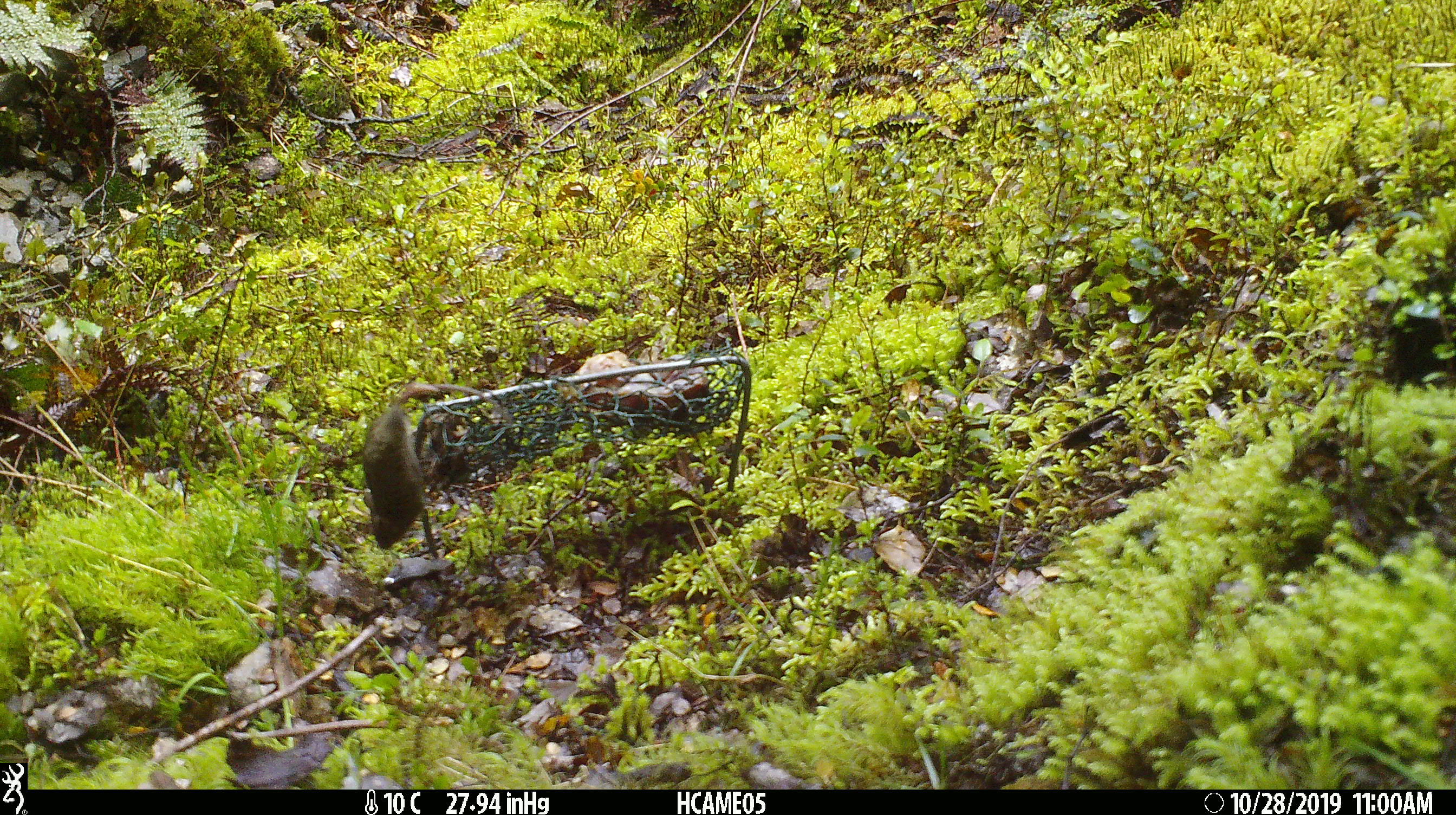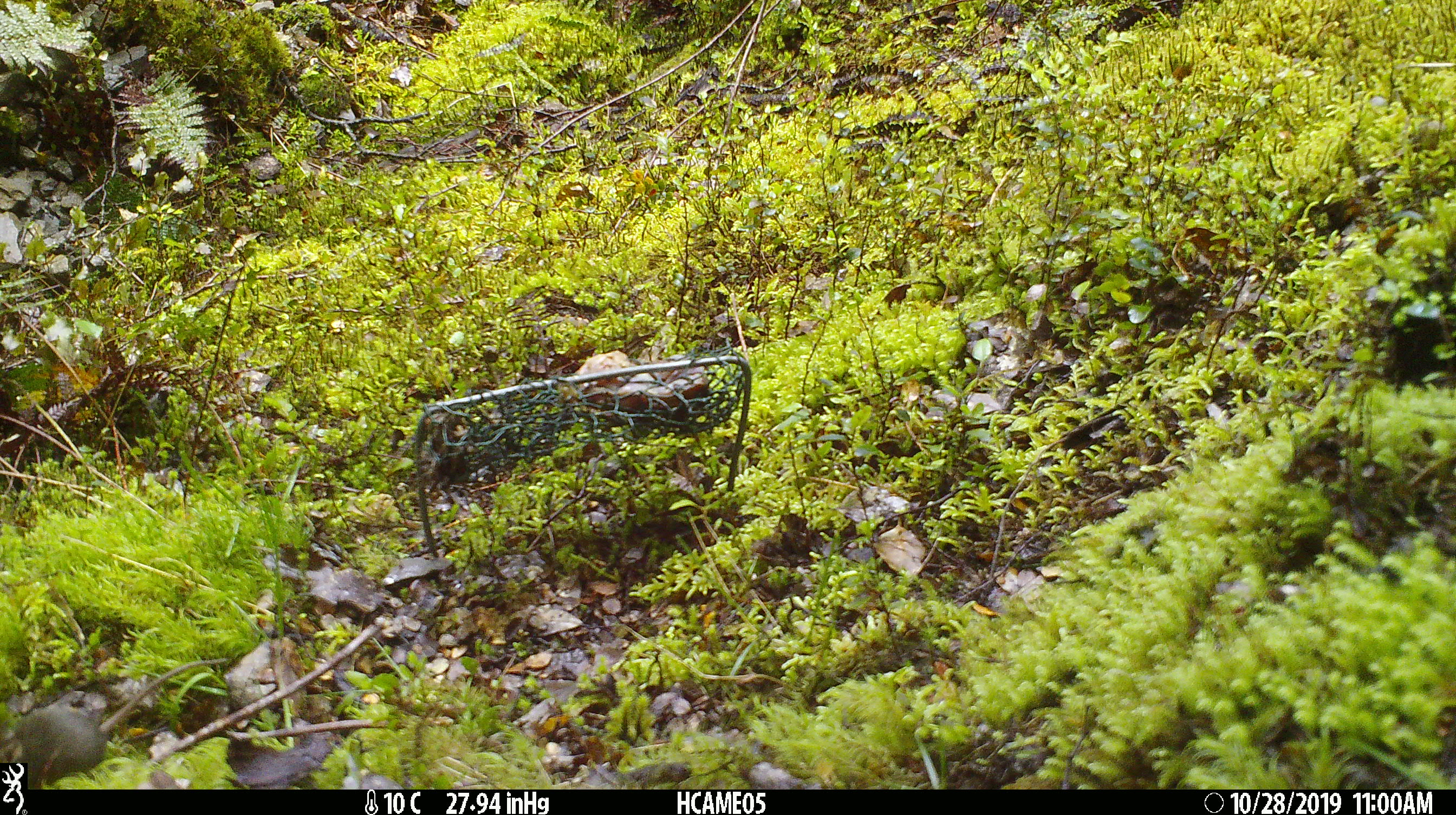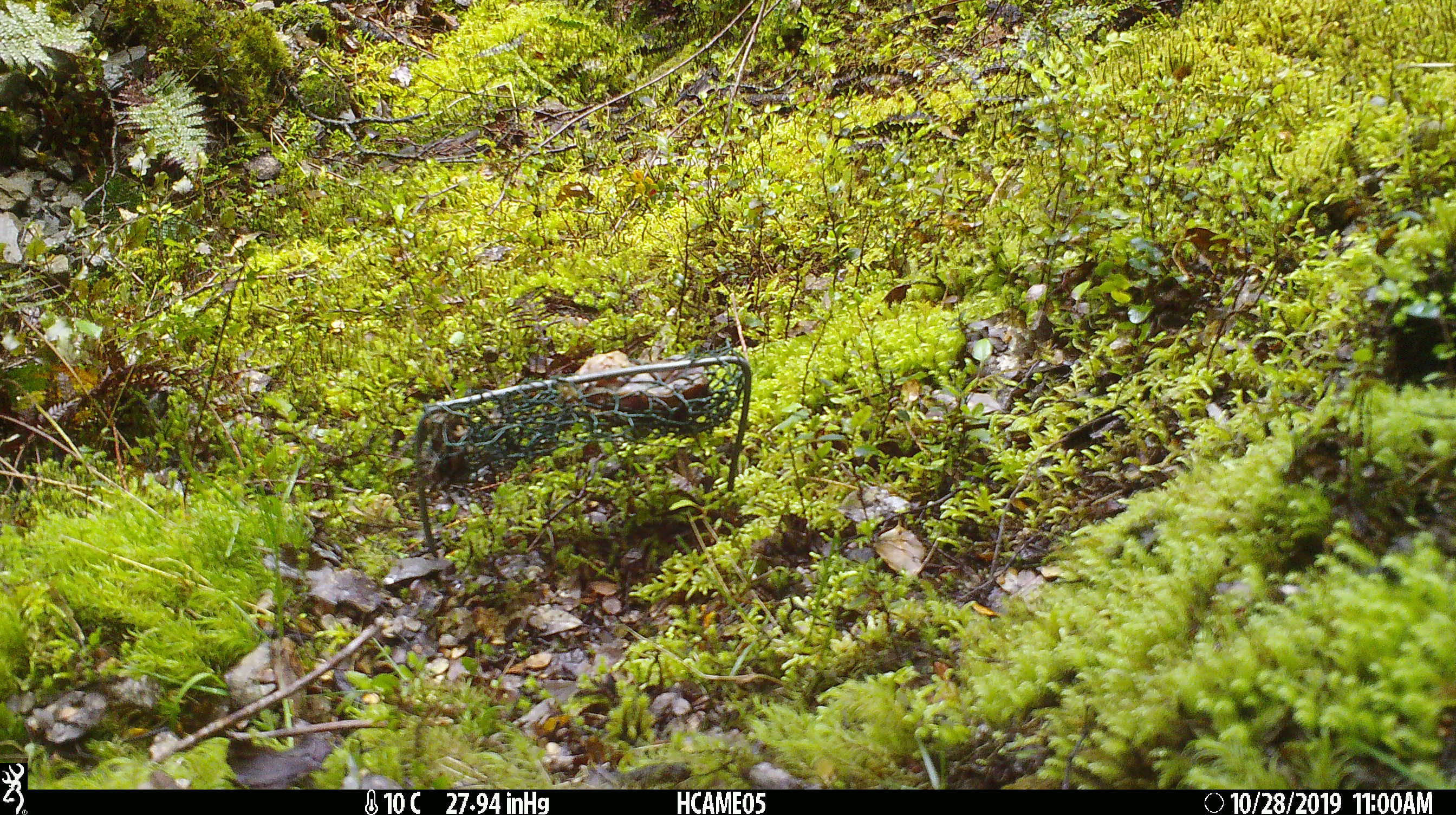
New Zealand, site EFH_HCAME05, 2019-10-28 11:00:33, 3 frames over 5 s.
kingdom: Animalia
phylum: Chordata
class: Mammalia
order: Rodentia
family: Muridae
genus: Mus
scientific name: Mus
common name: mouse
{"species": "mouse (Mus)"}